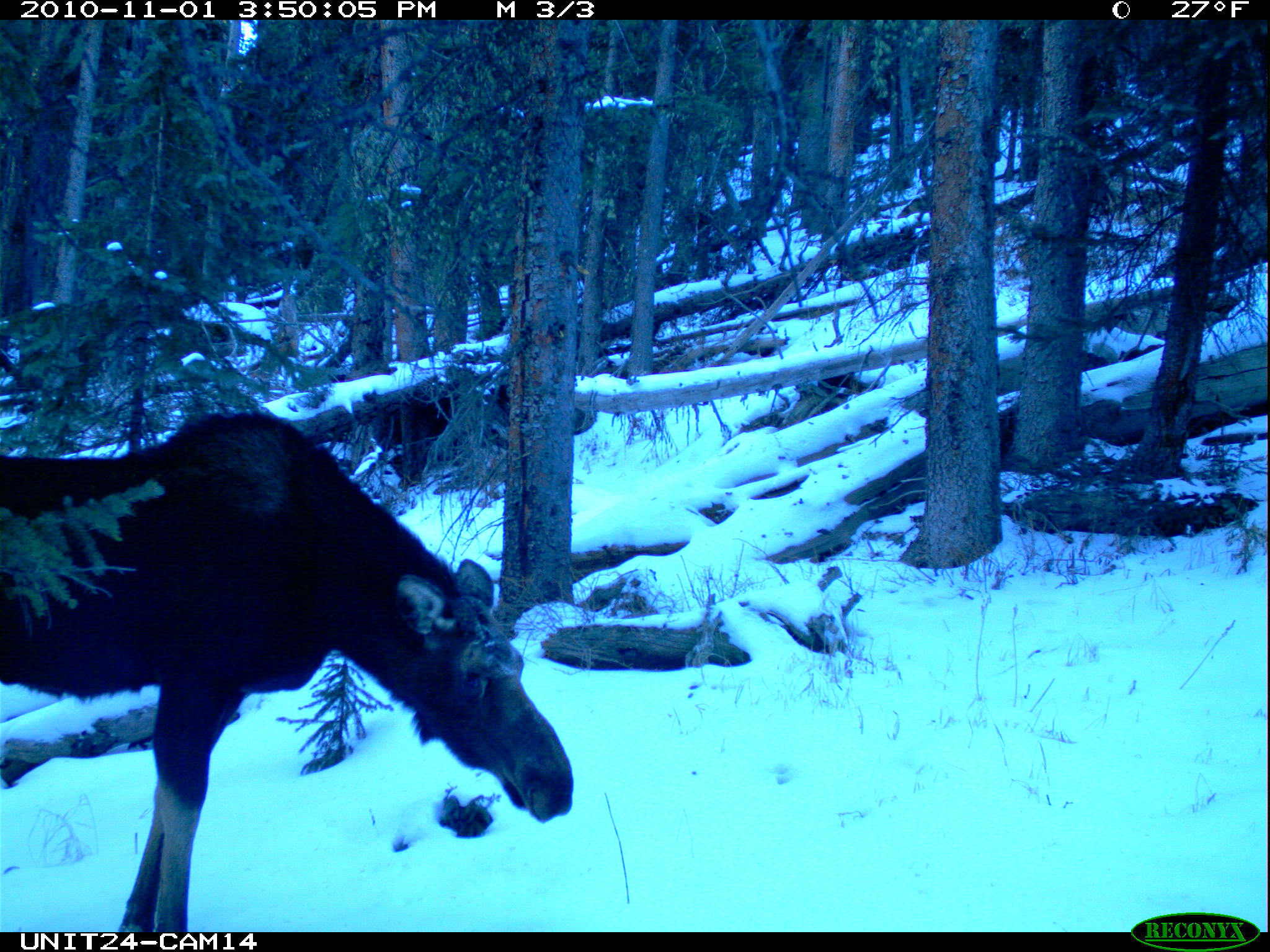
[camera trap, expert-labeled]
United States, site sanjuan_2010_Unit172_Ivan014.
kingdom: Animalia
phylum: Chordata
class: Mammalia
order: Artiodactyla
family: Cervidae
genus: Alces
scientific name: Alces alces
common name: moose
Alces alces (moose).